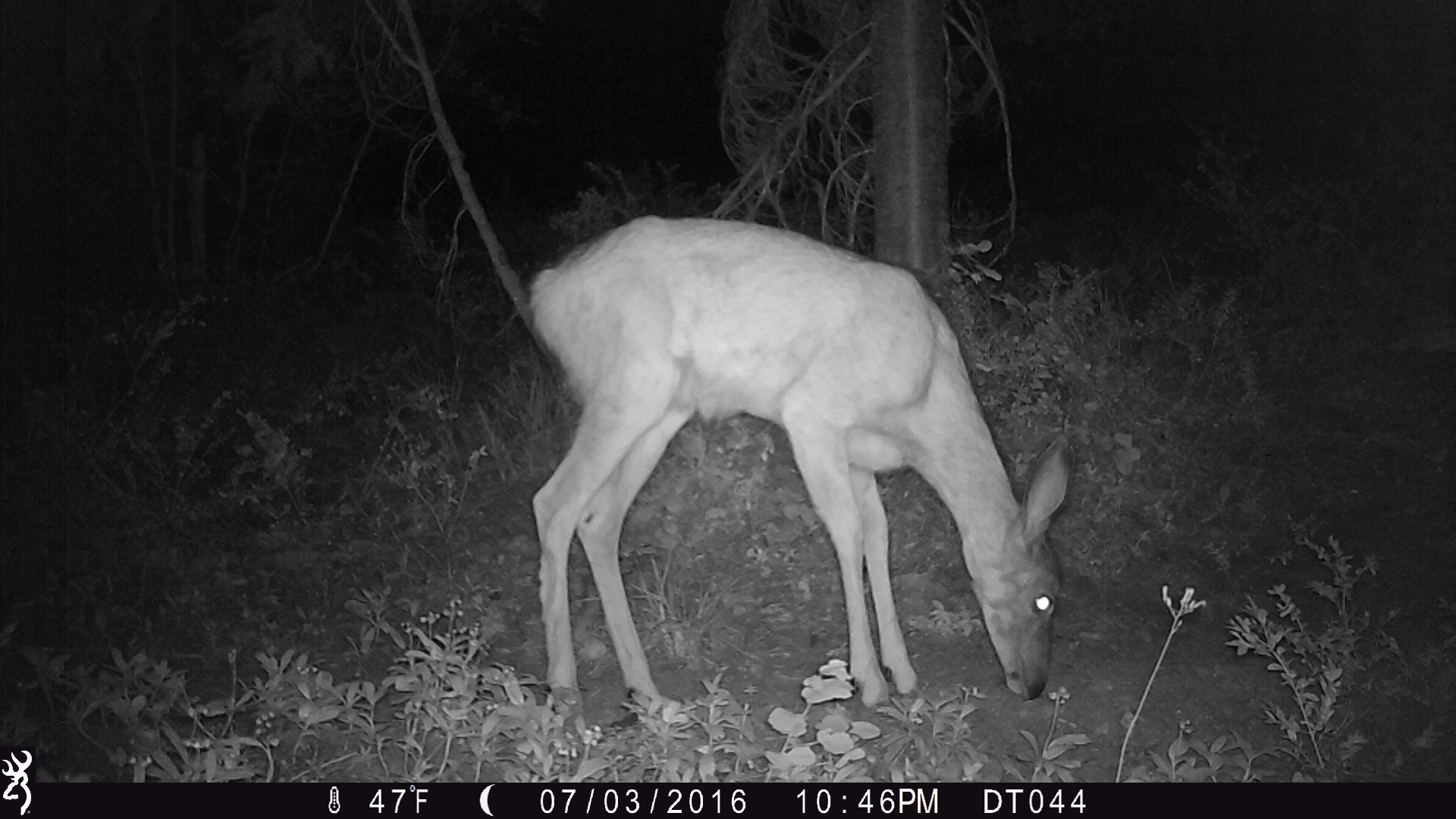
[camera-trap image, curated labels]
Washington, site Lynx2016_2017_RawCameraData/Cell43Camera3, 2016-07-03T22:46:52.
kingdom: Animalia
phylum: Chordata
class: Mammalia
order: Artiodactyla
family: Cervidae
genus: Odocoileus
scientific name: Odocoileus hemionus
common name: mule deer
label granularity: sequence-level